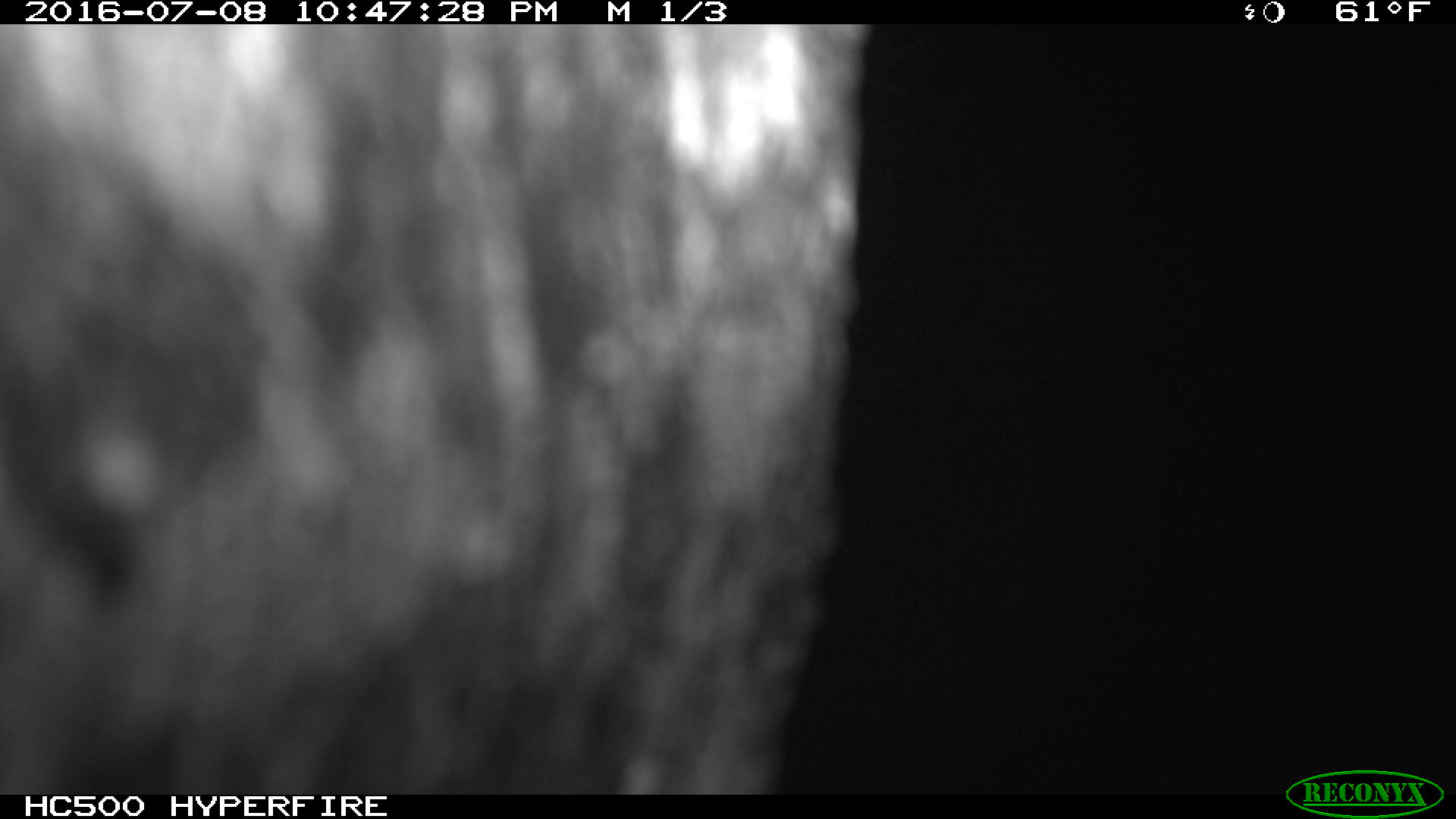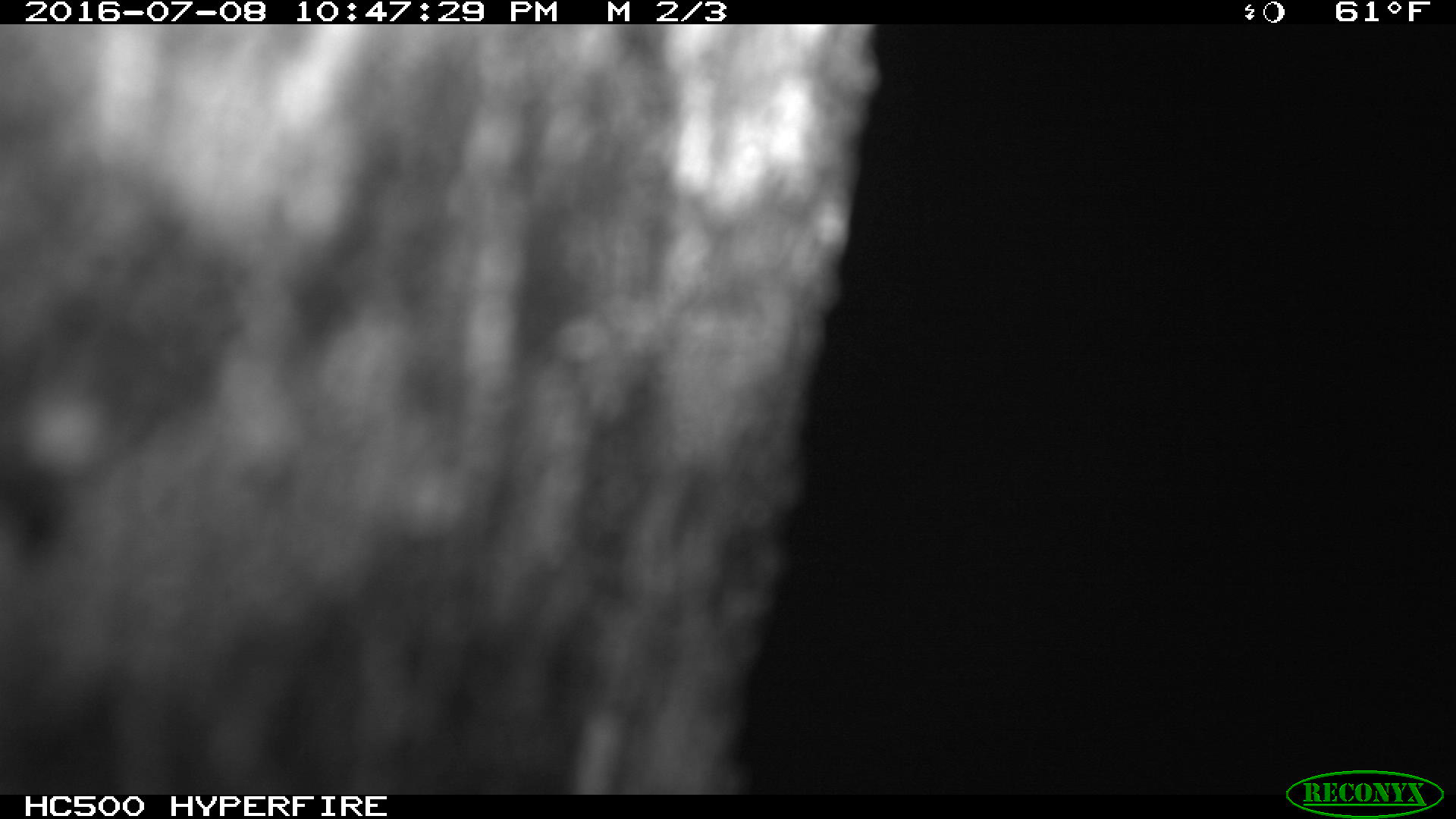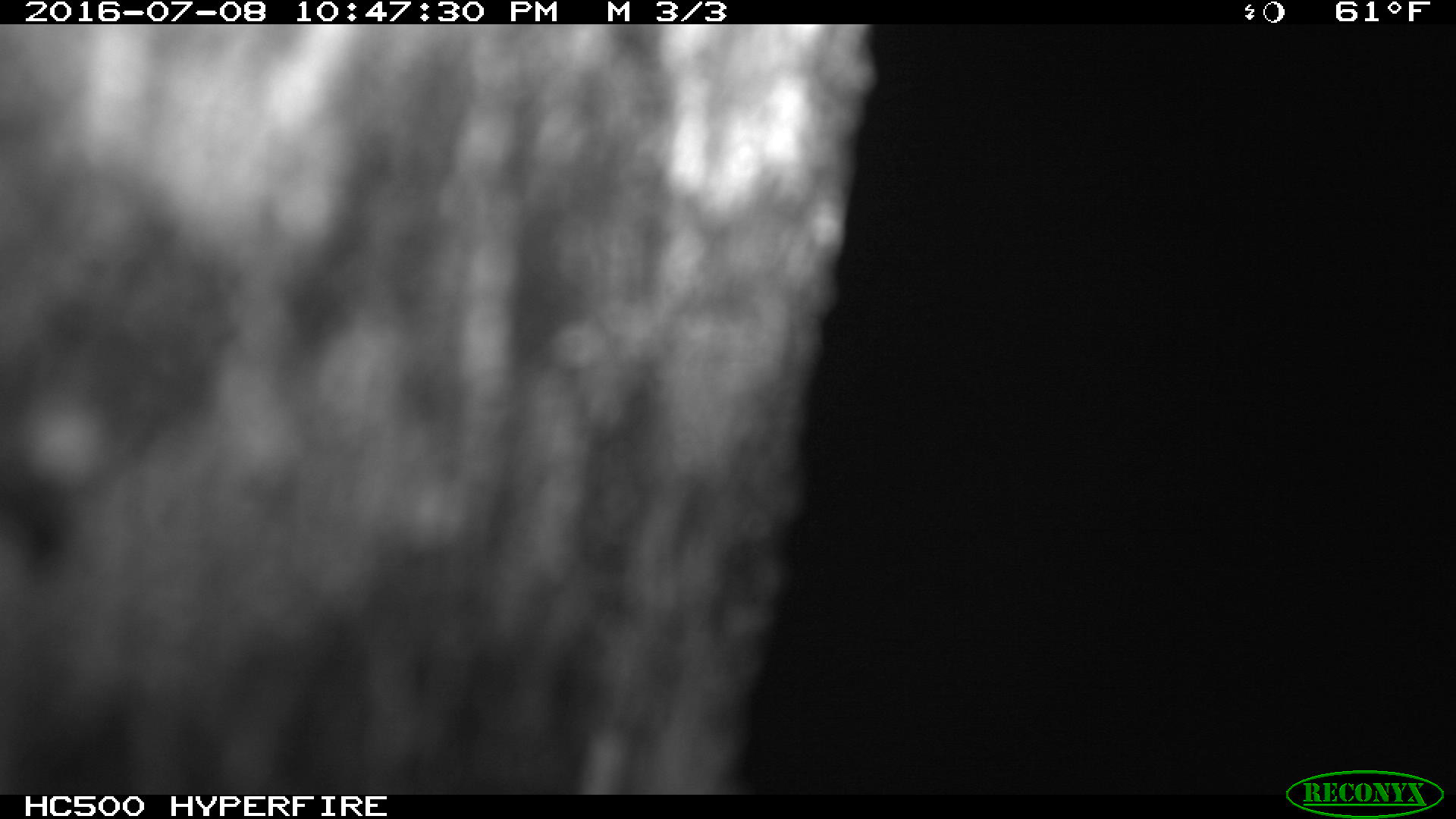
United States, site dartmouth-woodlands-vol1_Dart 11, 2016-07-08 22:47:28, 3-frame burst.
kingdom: Animalia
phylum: Chordata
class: Mammalia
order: Artiodactyla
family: Cervidae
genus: Alces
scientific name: Alces alces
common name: moose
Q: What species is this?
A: Moose (Alces alces).